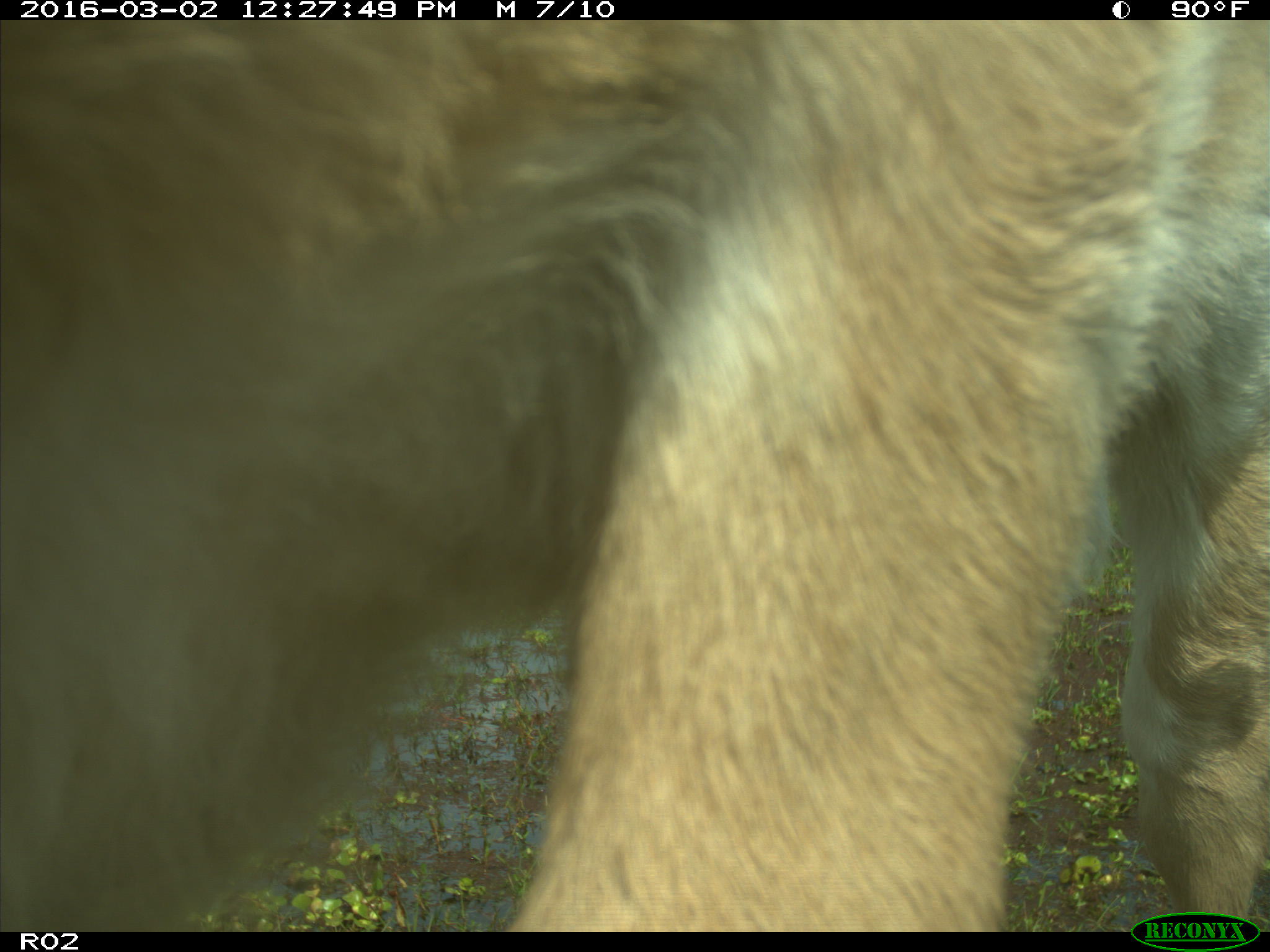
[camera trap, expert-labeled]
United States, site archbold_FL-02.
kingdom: Animalia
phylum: Chordata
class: Mammalia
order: Artiodactyla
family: Bovidae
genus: Bos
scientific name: Bos taurus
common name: domestic cow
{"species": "Bos taurus (domestic cow)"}